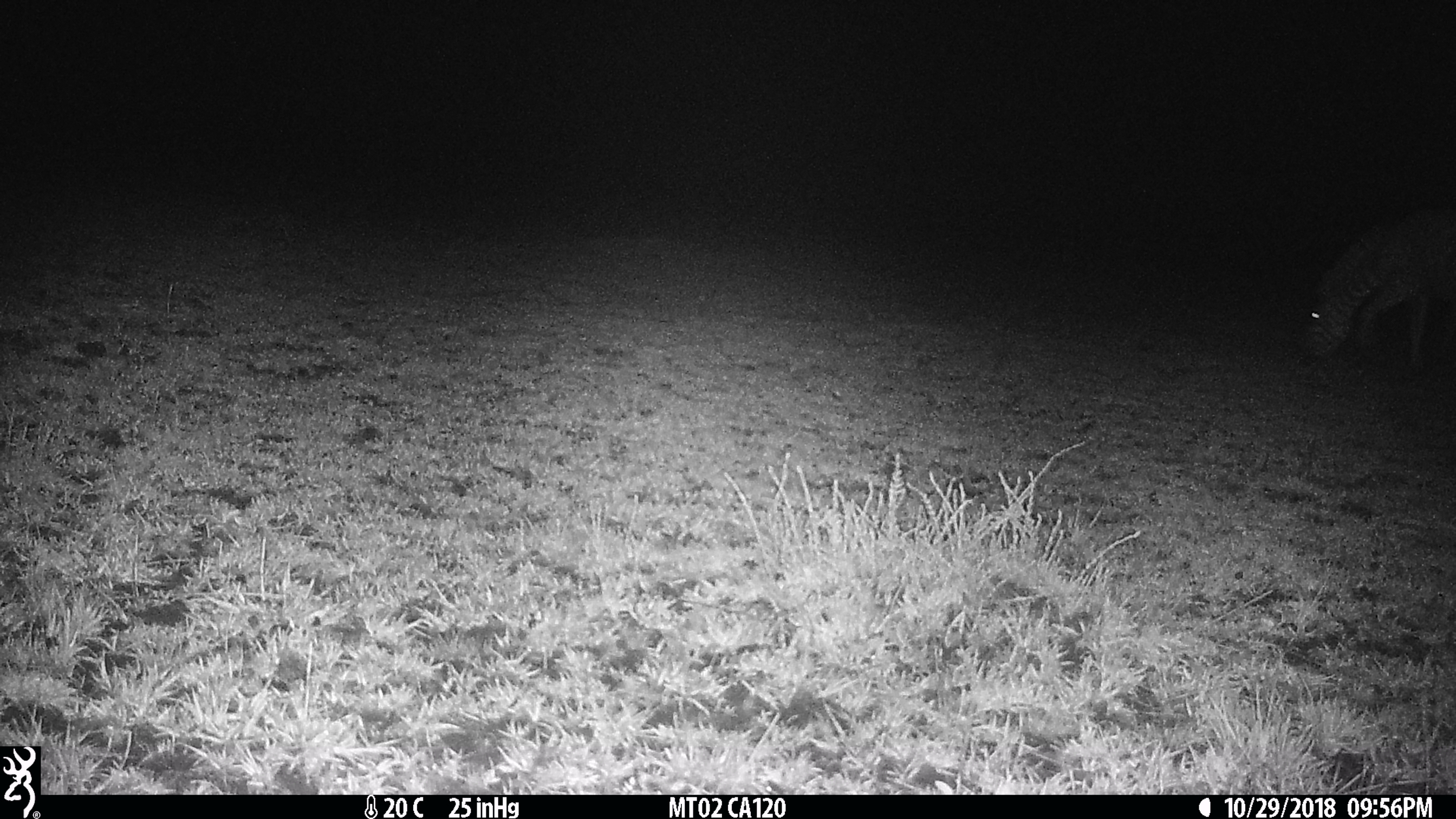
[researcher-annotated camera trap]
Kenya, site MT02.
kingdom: Animalia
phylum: Chordata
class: Mammalia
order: Perissodactyla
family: Equidae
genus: Equus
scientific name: Equus quagga burchellii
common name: burchell's zebra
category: zebra